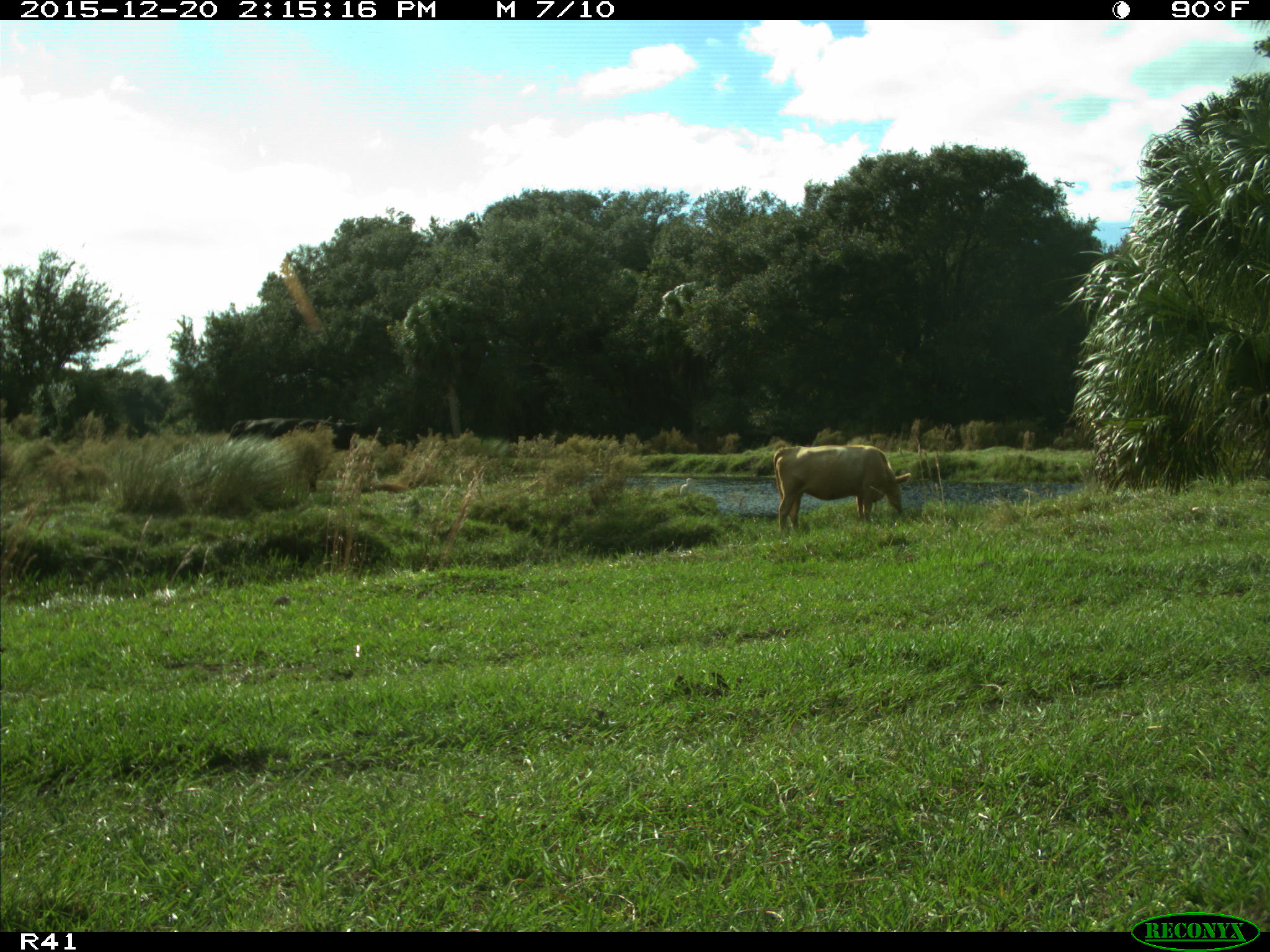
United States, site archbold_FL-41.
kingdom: Animalia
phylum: Chordata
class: Mammalia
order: Artiodactyla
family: Bovidae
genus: Bos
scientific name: Bos taurus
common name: domestic cow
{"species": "Bos taurus (domestic cow)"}